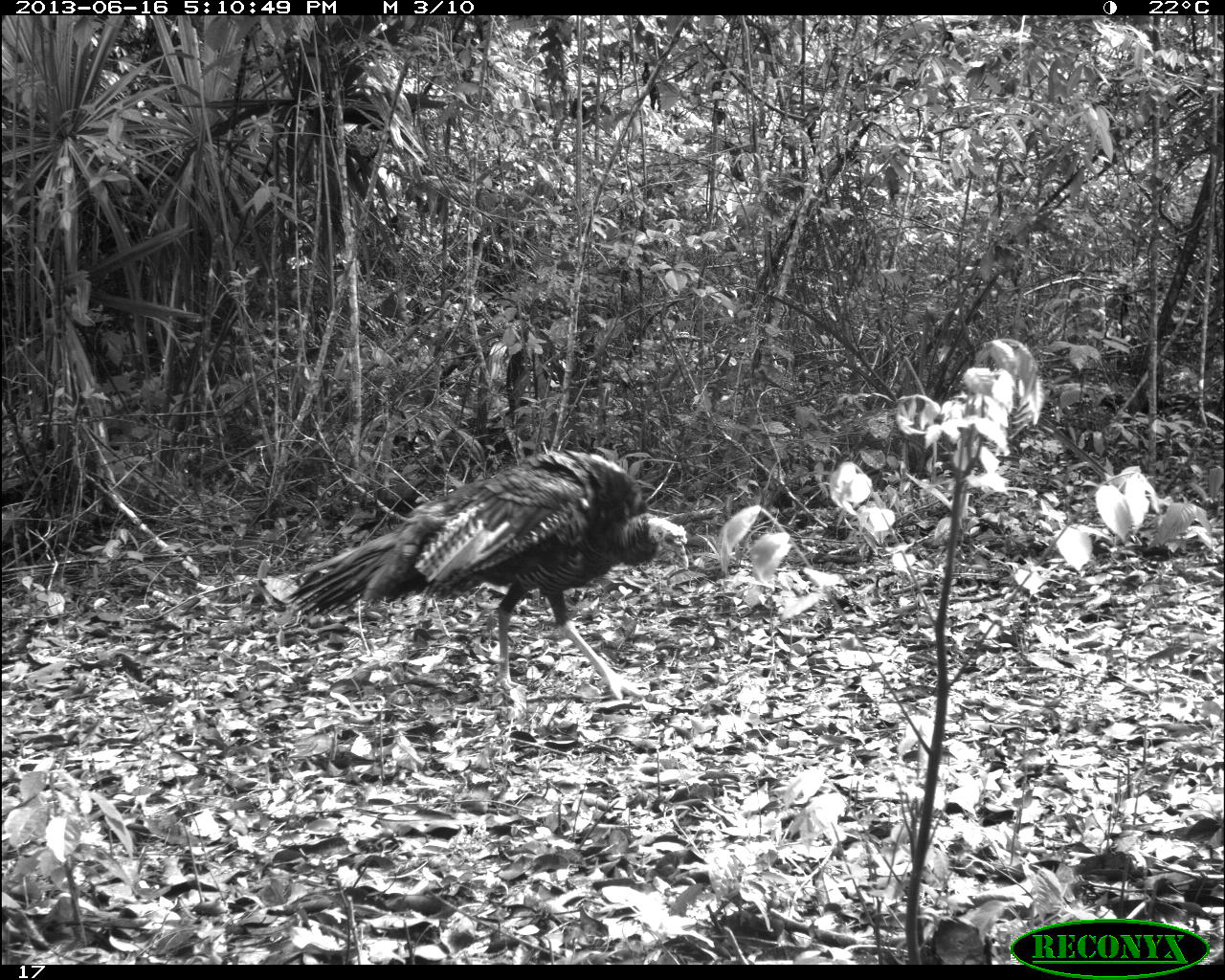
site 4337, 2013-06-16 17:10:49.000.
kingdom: Animalia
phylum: Chordata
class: Aves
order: Galliformes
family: Phasianidae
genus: Meleagris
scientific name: Meleagris ocellata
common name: ocellated turkey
Meleagris ocellata (ocellated turkey), count 1.